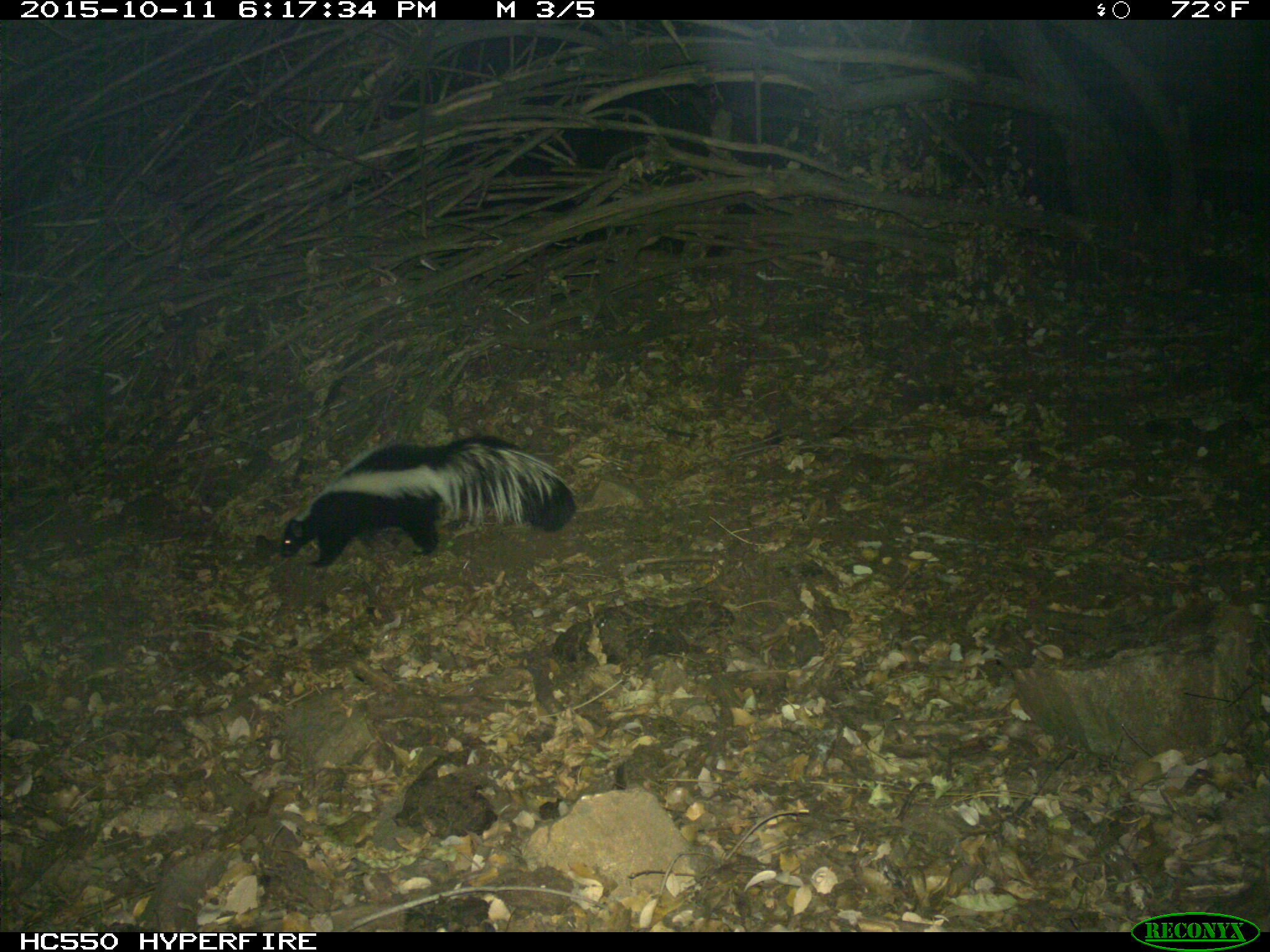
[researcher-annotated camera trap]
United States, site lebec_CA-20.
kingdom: Animalia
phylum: Chordata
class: Mammalia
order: Carnivora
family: Mephitidae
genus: Mephitis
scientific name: Mephitis mephitis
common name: striped skunk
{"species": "Mephitis mephitis (striped skunk)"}